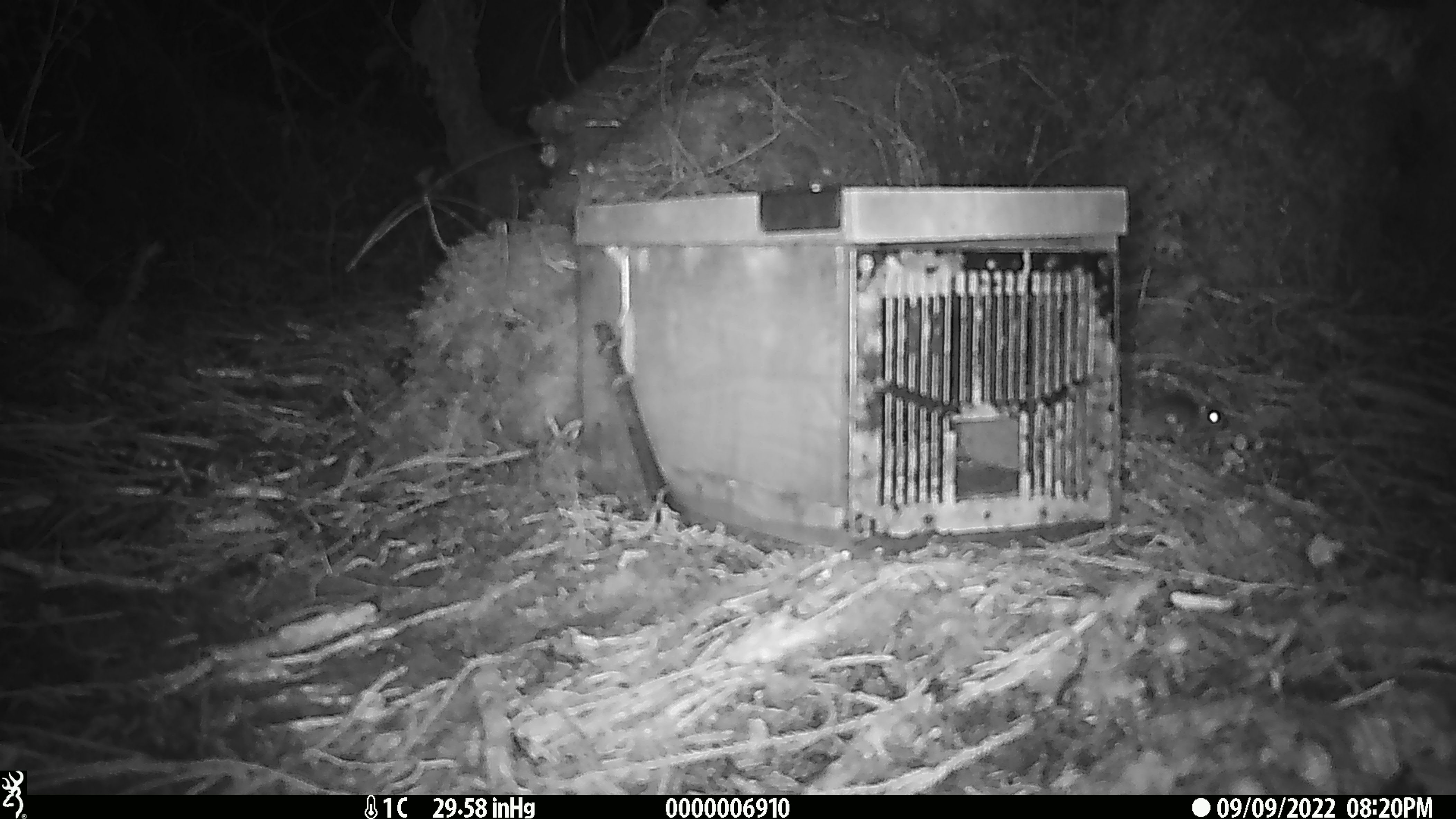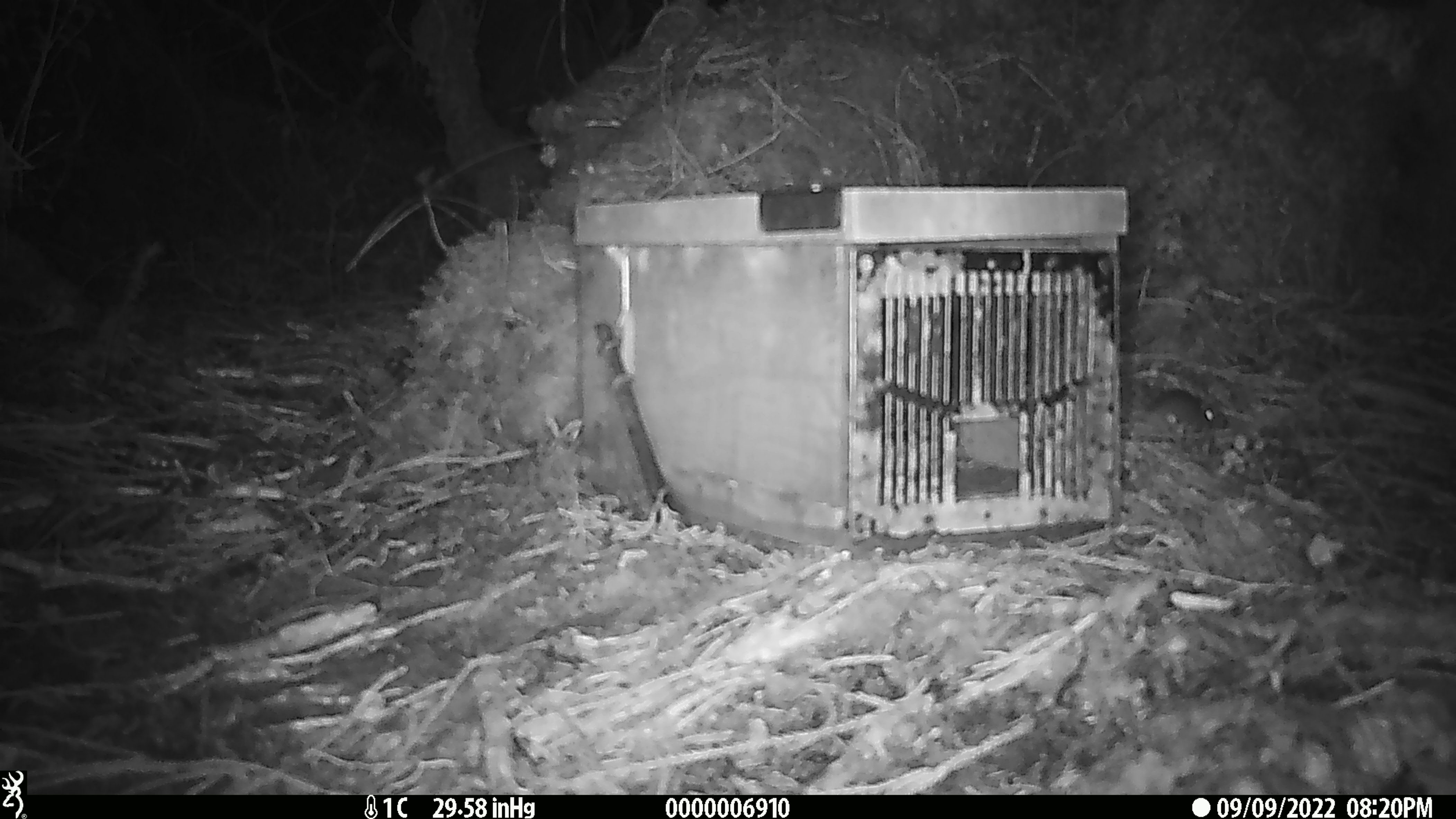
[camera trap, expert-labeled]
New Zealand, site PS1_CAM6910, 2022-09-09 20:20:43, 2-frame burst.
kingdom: Animalia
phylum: Chordata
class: Mammalia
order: Rodentia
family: Muridae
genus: Mus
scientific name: Mus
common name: mouse